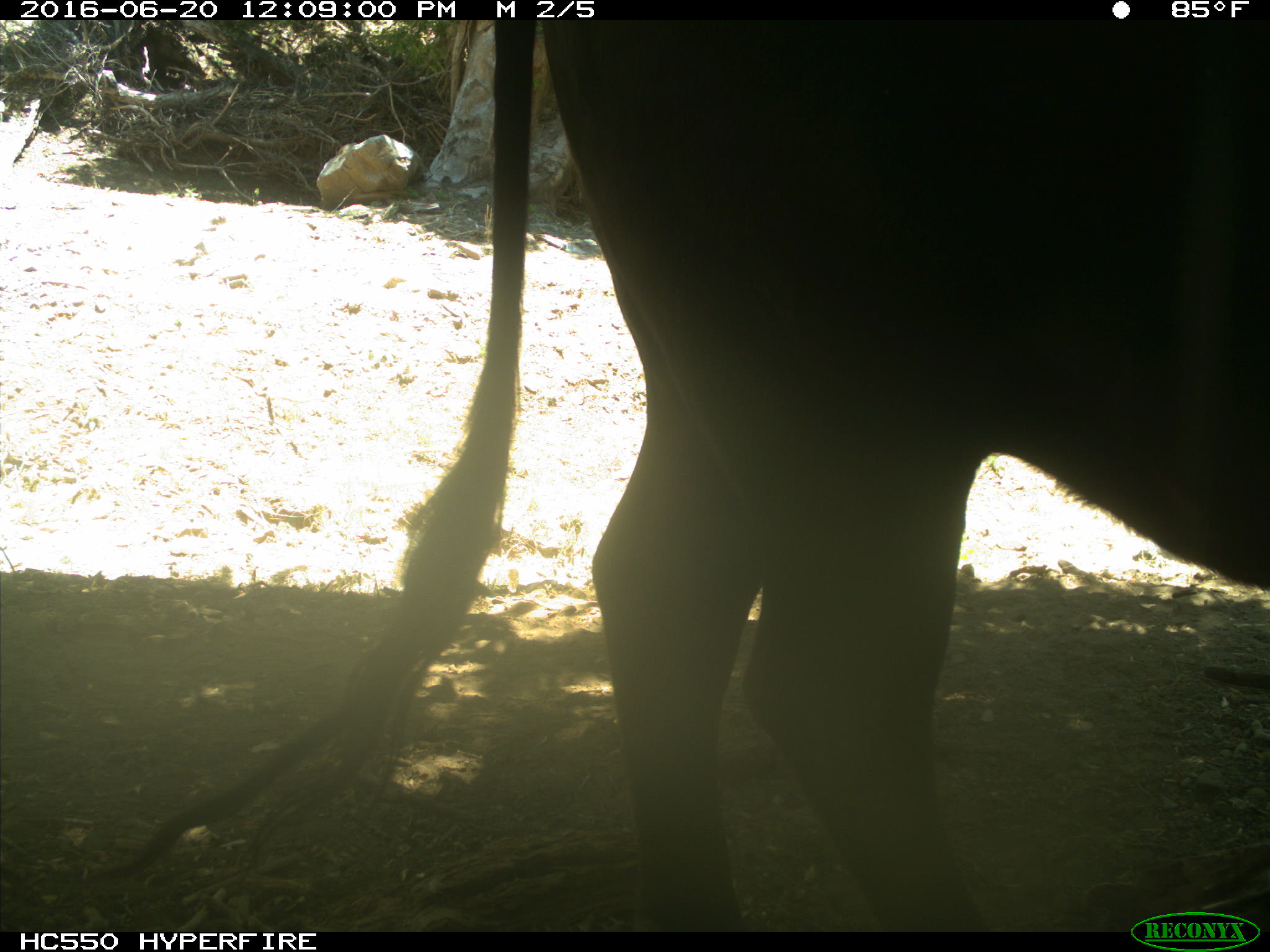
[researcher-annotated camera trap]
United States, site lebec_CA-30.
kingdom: Animalia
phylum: Chordata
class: Mammalia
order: Artiodactyla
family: Bovidae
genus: Bos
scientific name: Bos taurus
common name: domestic cow